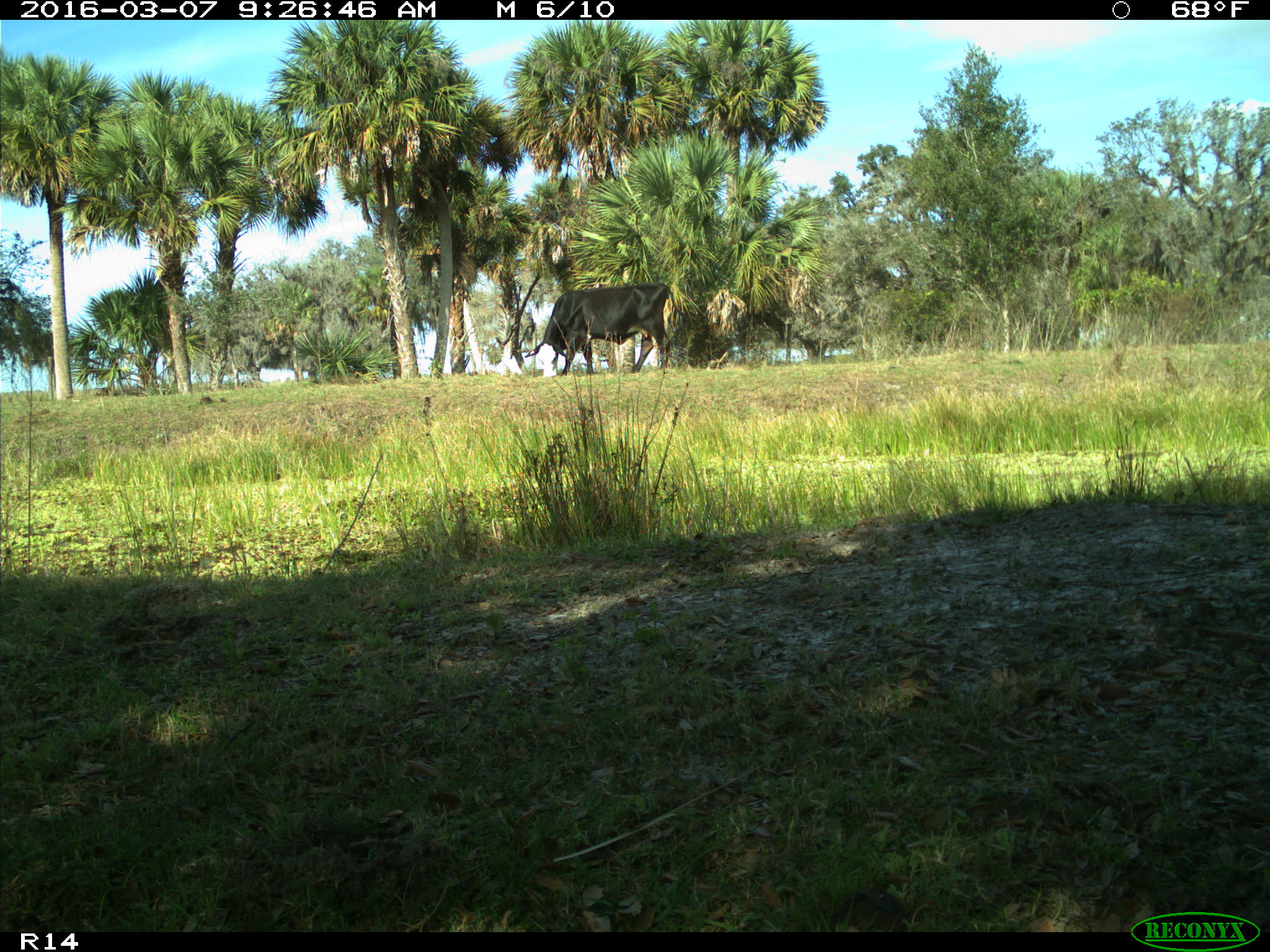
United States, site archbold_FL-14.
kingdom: Animalia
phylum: Chordata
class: Mammalia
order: Artiodactyla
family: Bovidae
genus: Bos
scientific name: Bos taurus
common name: domestic cow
Bos taurus (domestic cow).